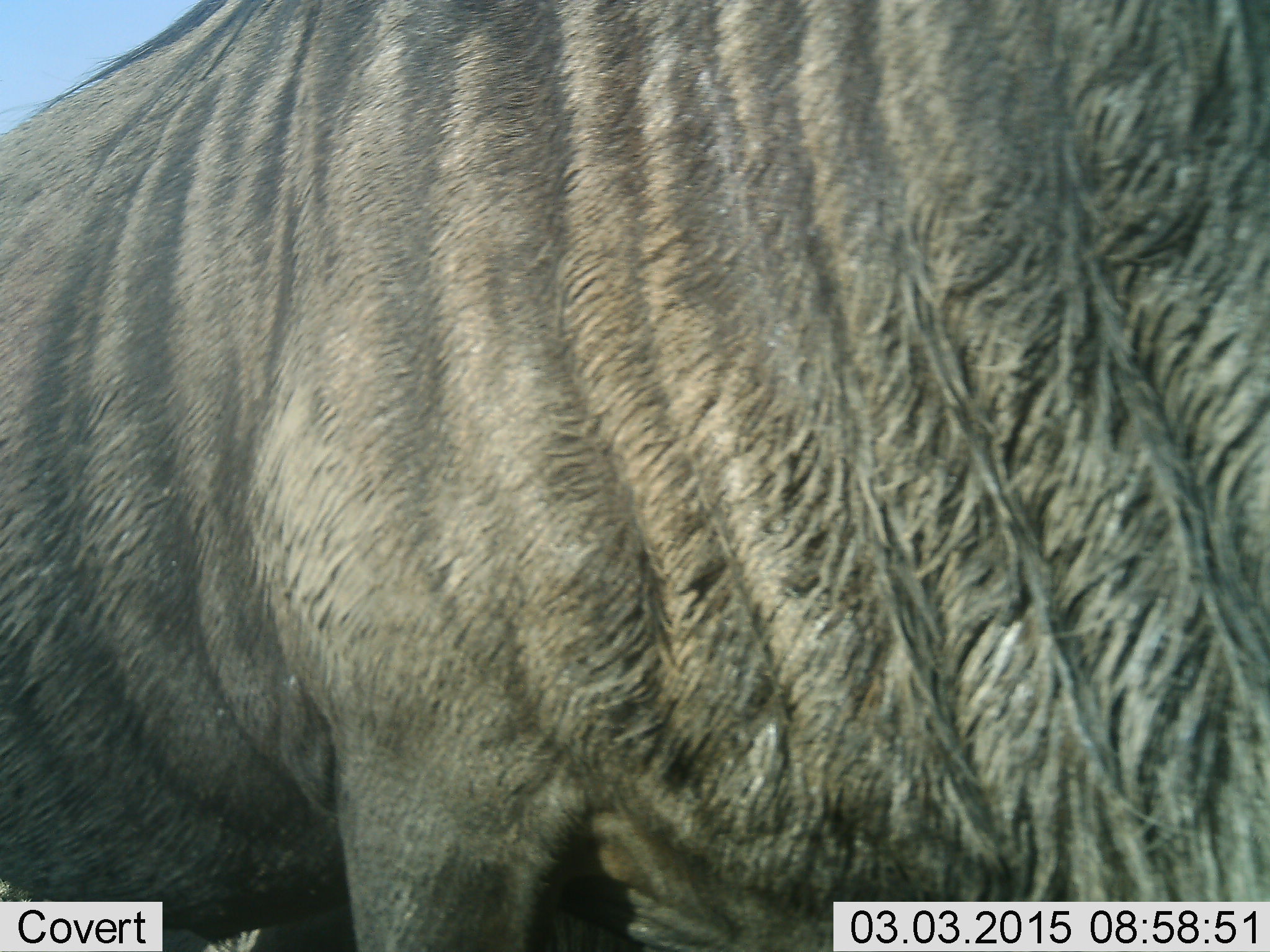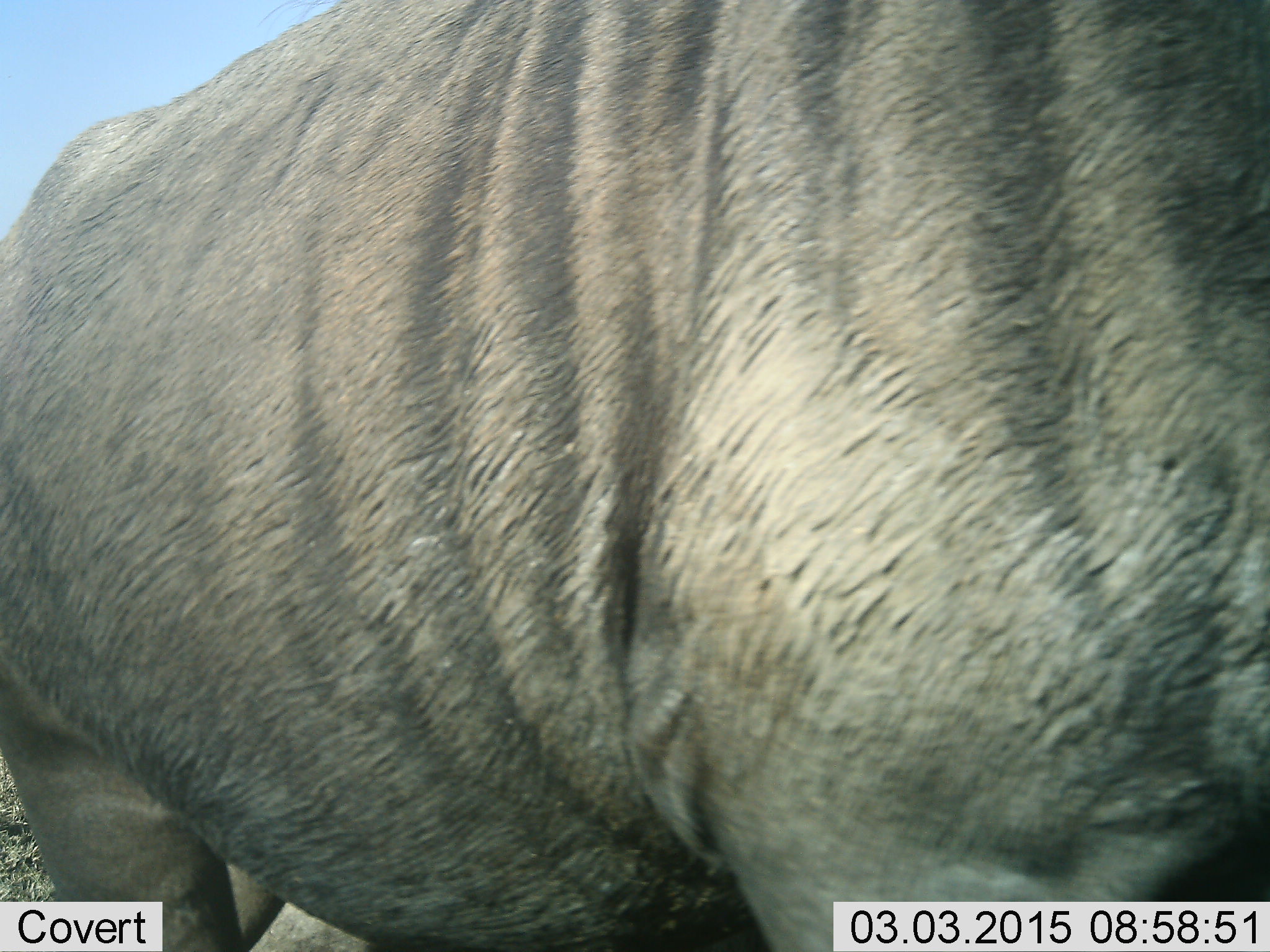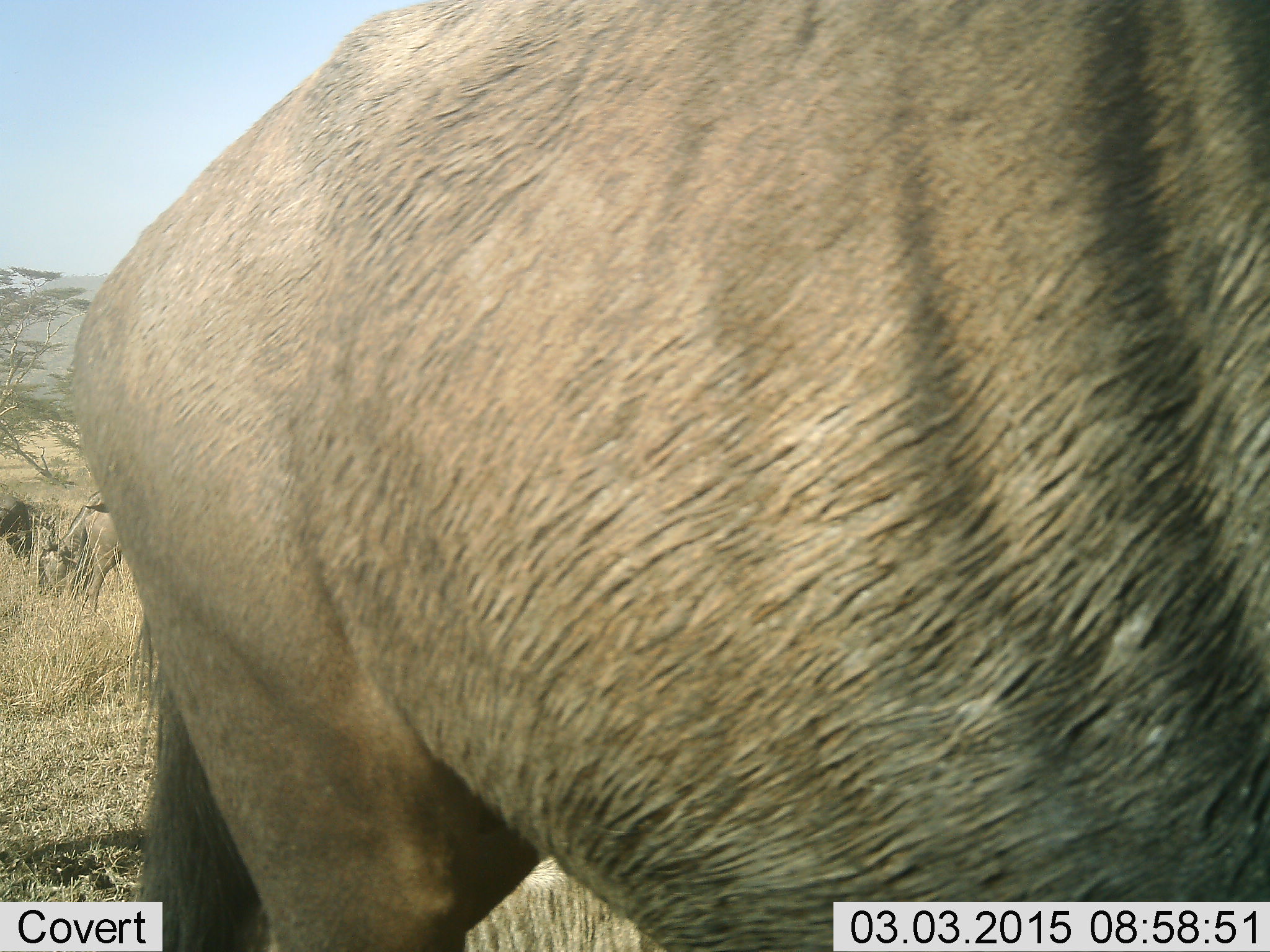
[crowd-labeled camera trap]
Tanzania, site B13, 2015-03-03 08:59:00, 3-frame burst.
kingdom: Animalia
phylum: Chordata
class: Mammalia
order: Artiodactyla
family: Bovidae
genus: Connochaetes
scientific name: Connochaetes taurinus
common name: blue wildebeest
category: wildebeest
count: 1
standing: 70%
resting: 0%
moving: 30%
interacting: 0%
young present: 0%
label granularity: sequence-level